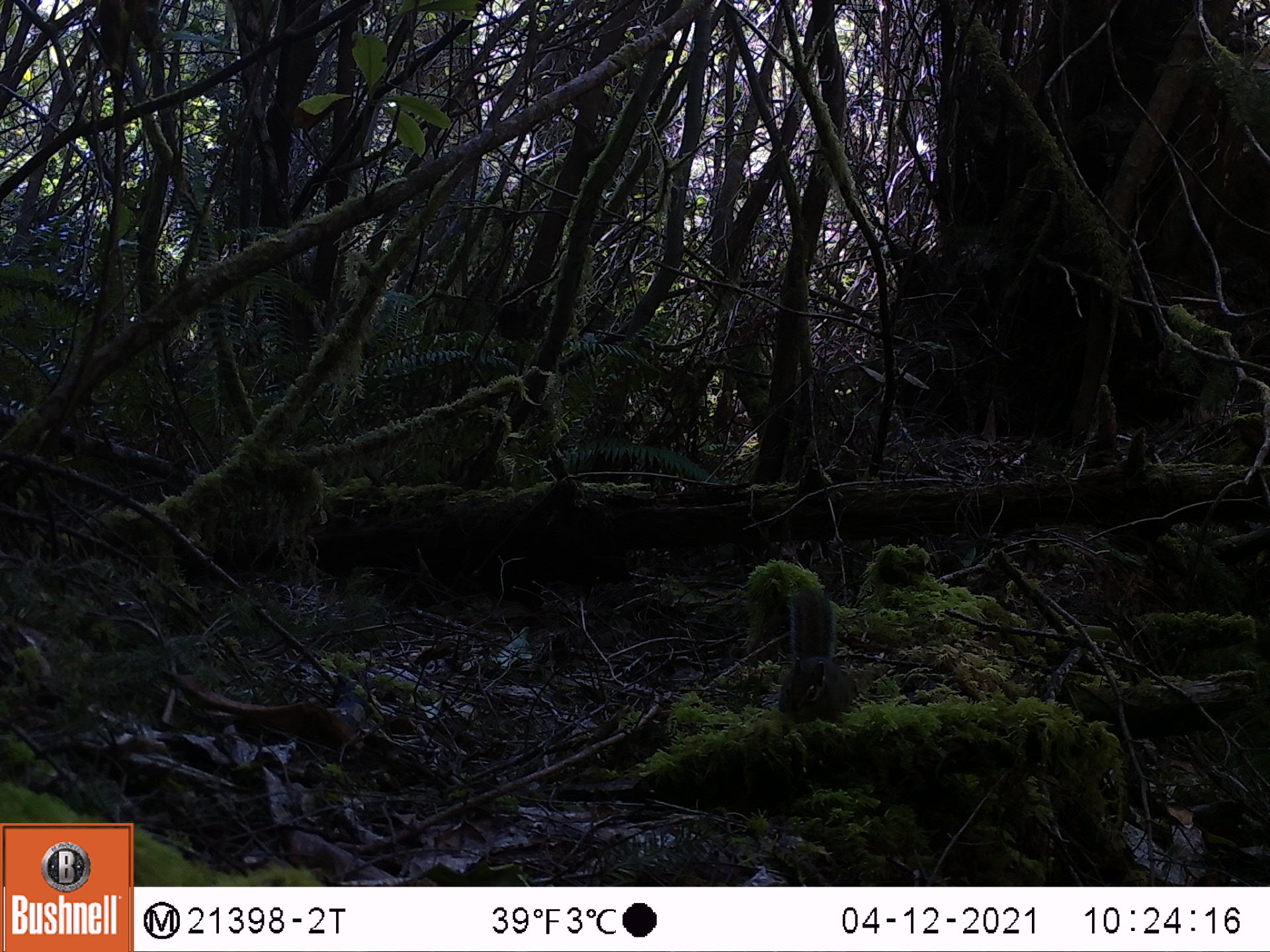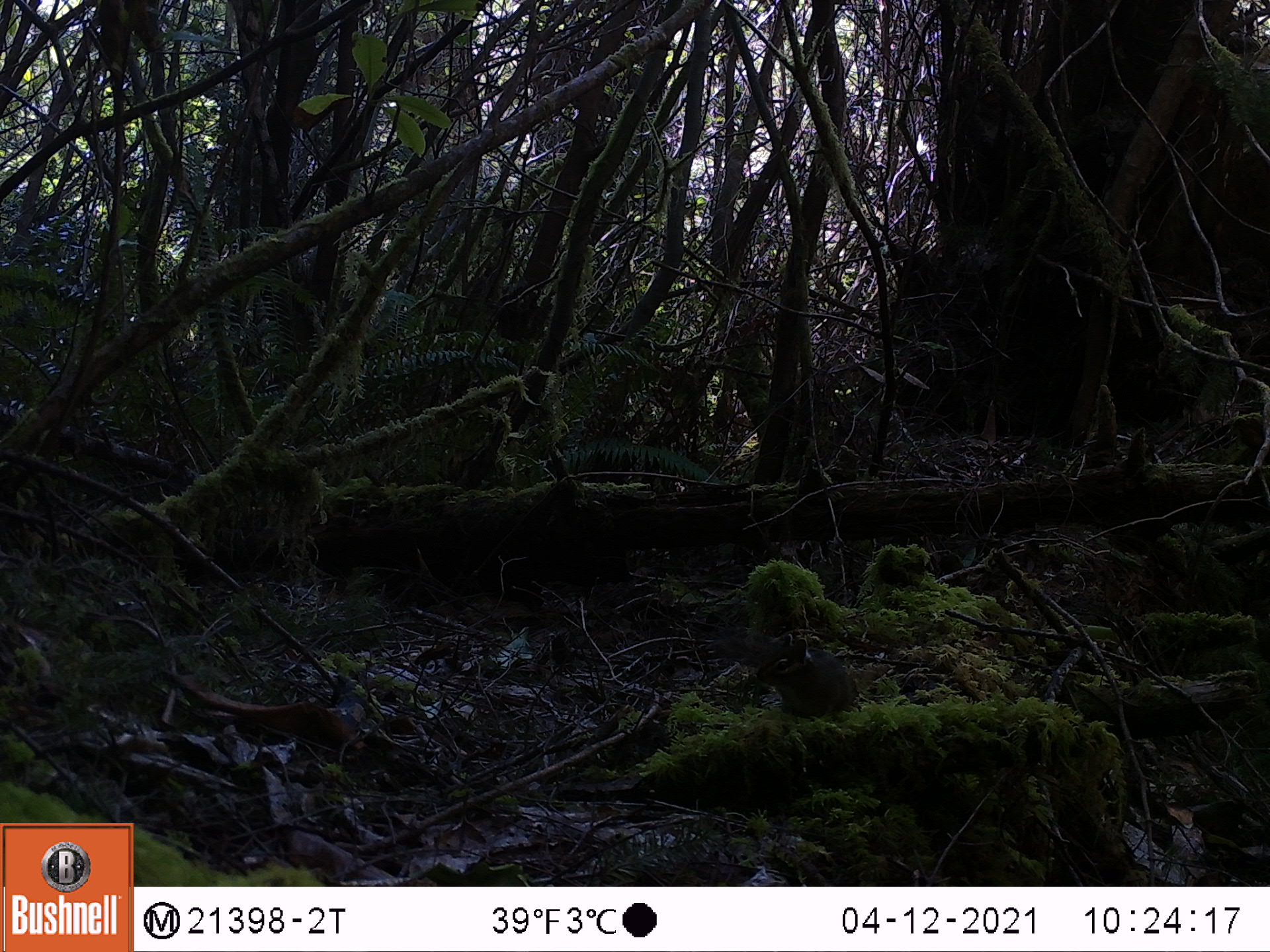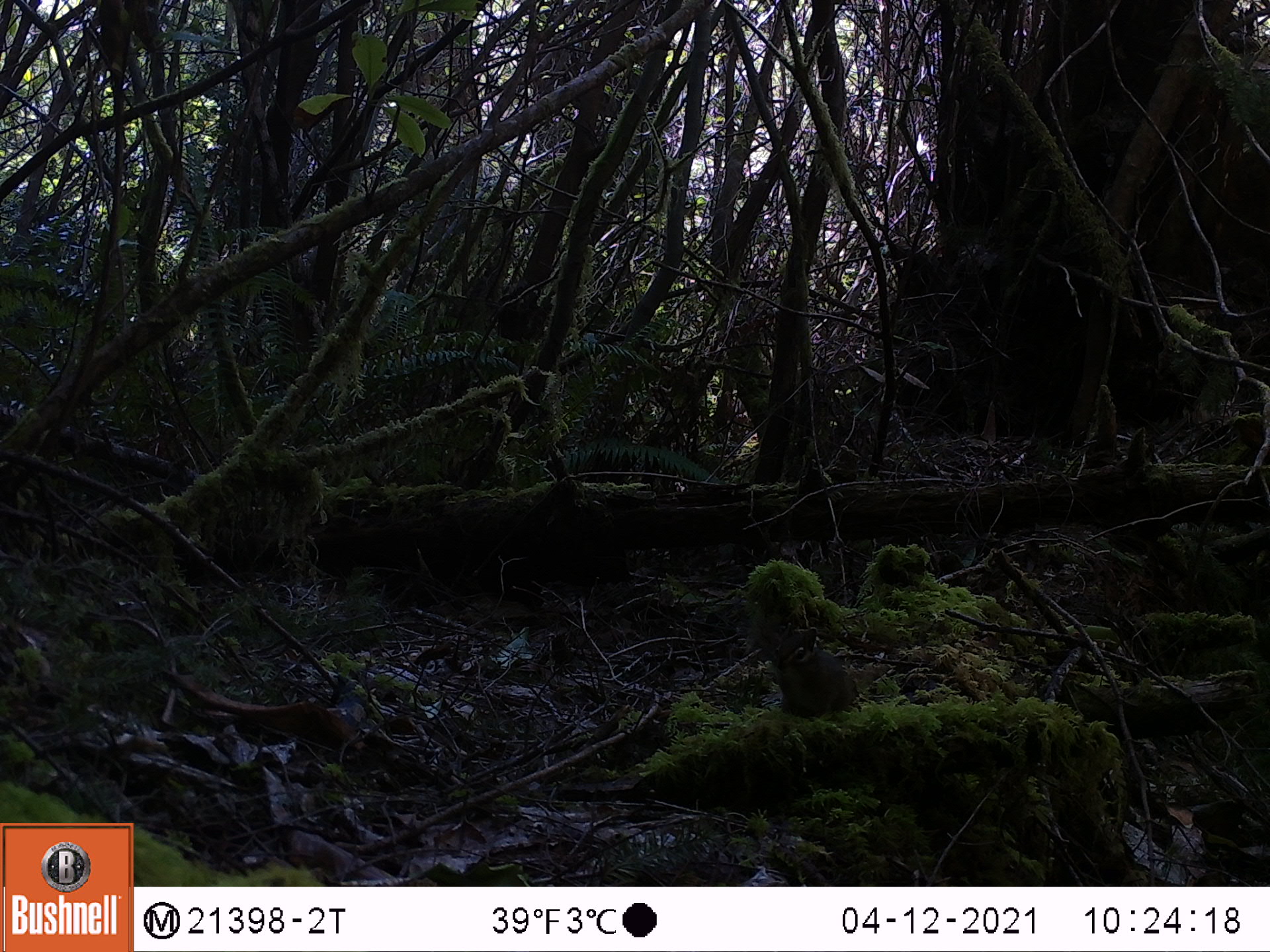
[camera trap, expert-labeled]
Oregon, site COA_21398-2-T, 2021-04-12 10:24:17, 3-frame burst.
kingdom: Animalia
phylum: Chordata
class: Mammalia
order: Rodentia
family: Sciuridae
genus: Tamiasciurus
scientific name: Tamiasciurus douglasii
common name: douglas squirrel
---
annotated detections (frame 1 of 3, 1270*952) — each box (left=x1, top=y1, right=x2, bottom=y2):
douglas squirrel: (left=766, top=581, right=861, bottom=727)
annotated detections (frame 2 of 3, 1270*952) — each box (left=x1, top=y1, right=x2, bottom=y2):
douglas squirrel: (left=714, top=630, right=860, bottom=721)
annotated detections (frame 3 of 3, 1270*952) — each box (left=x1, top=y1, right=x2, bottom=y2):
douglas squirrel: (left=760, top=611, right=856, bottom=720)